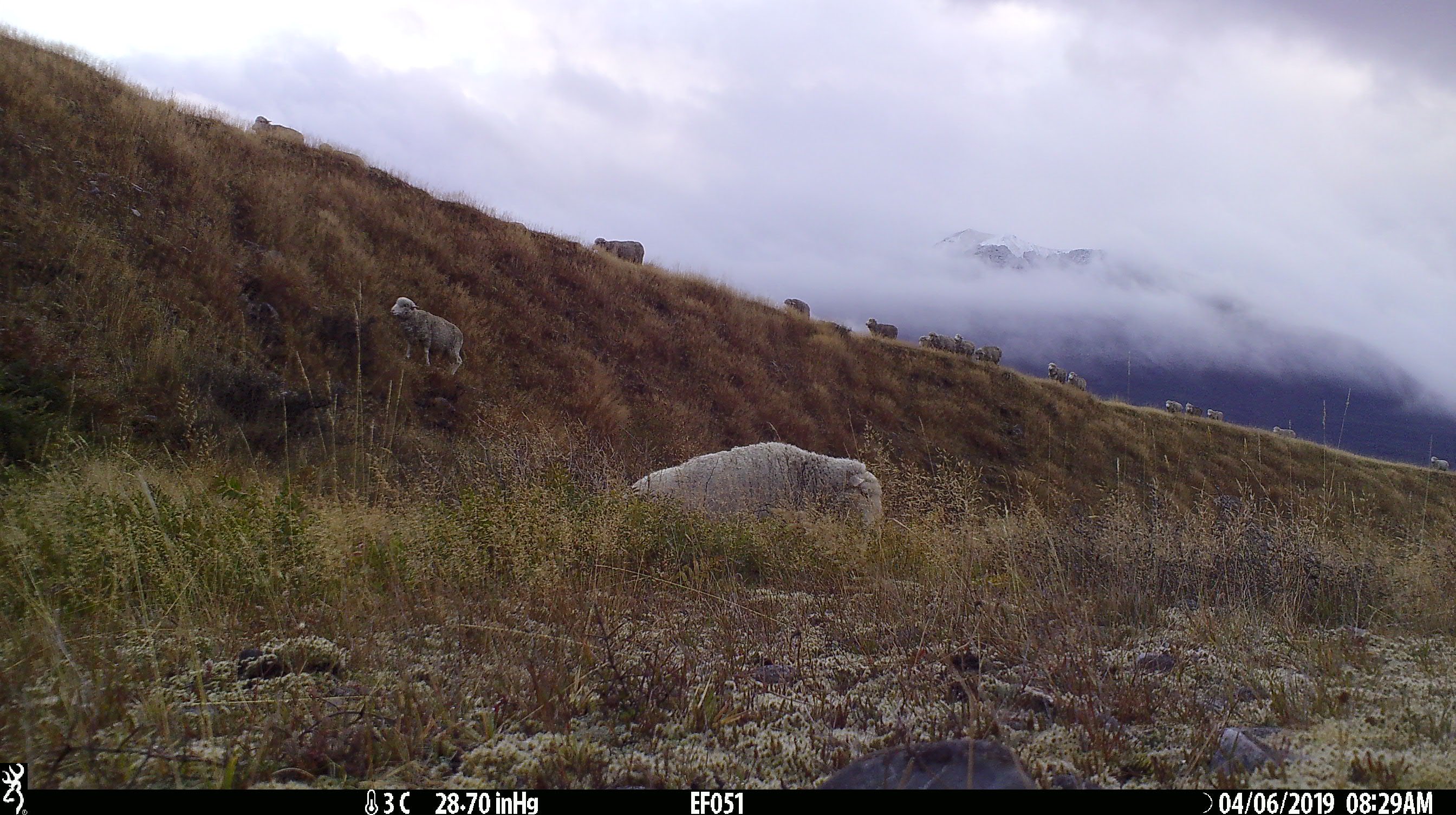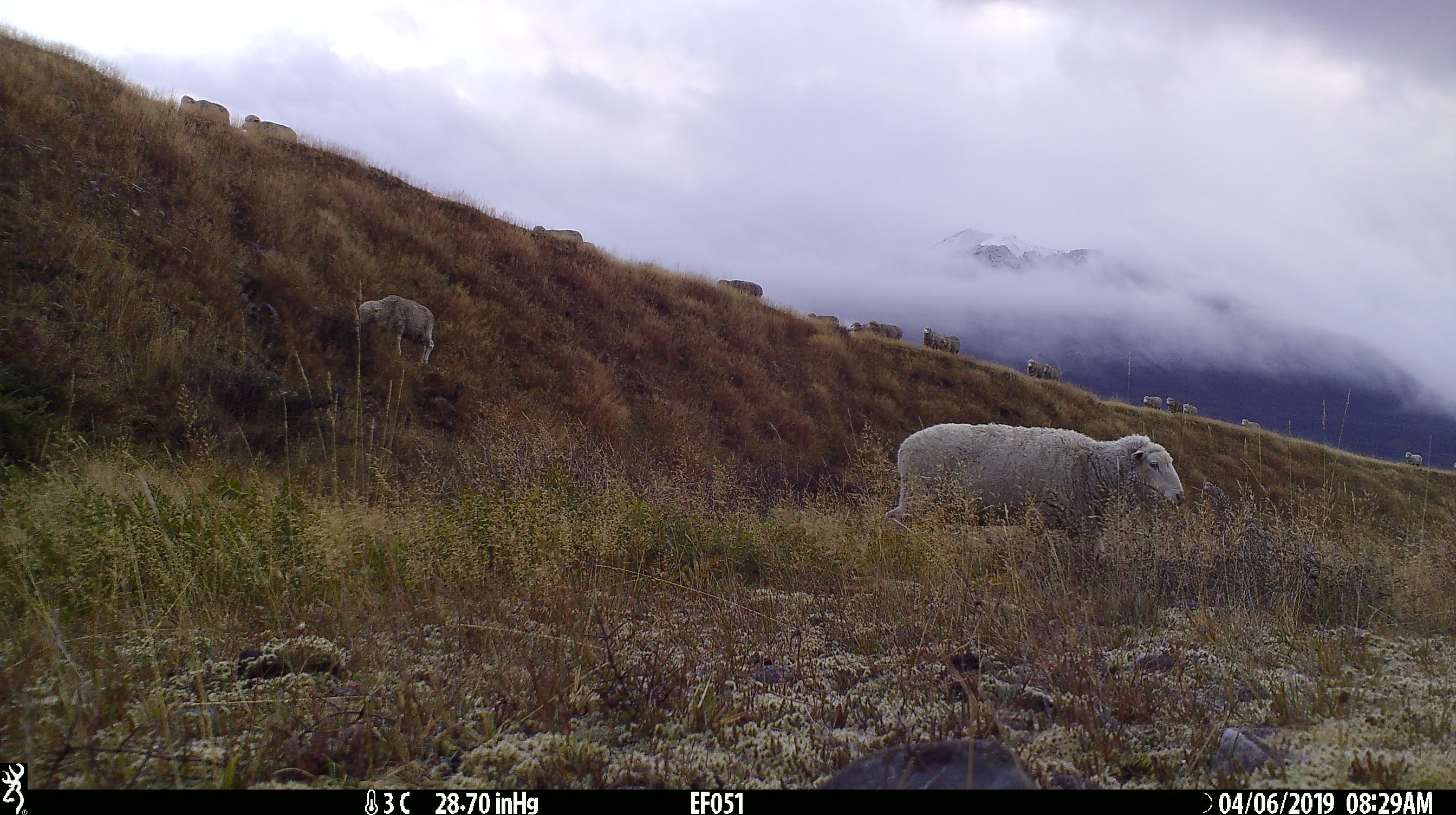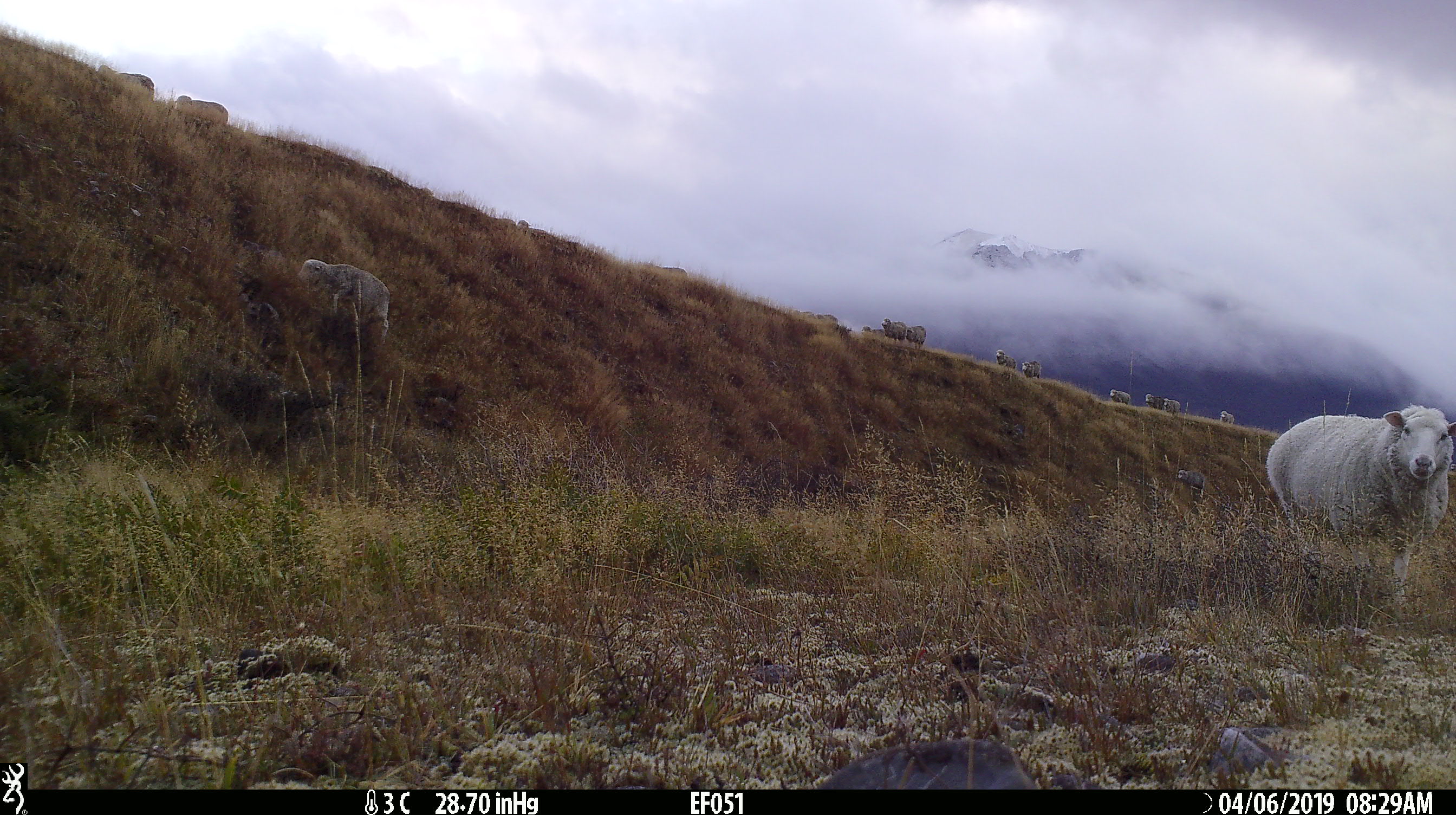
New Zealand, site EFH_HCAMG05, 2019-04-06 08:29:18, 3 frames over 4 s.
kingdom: Animalia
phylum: Chordata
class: Mammalia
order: Artiodactyla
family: Bovidae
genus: Ovis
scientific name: Ovis aries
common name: domestic sheep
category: sheep